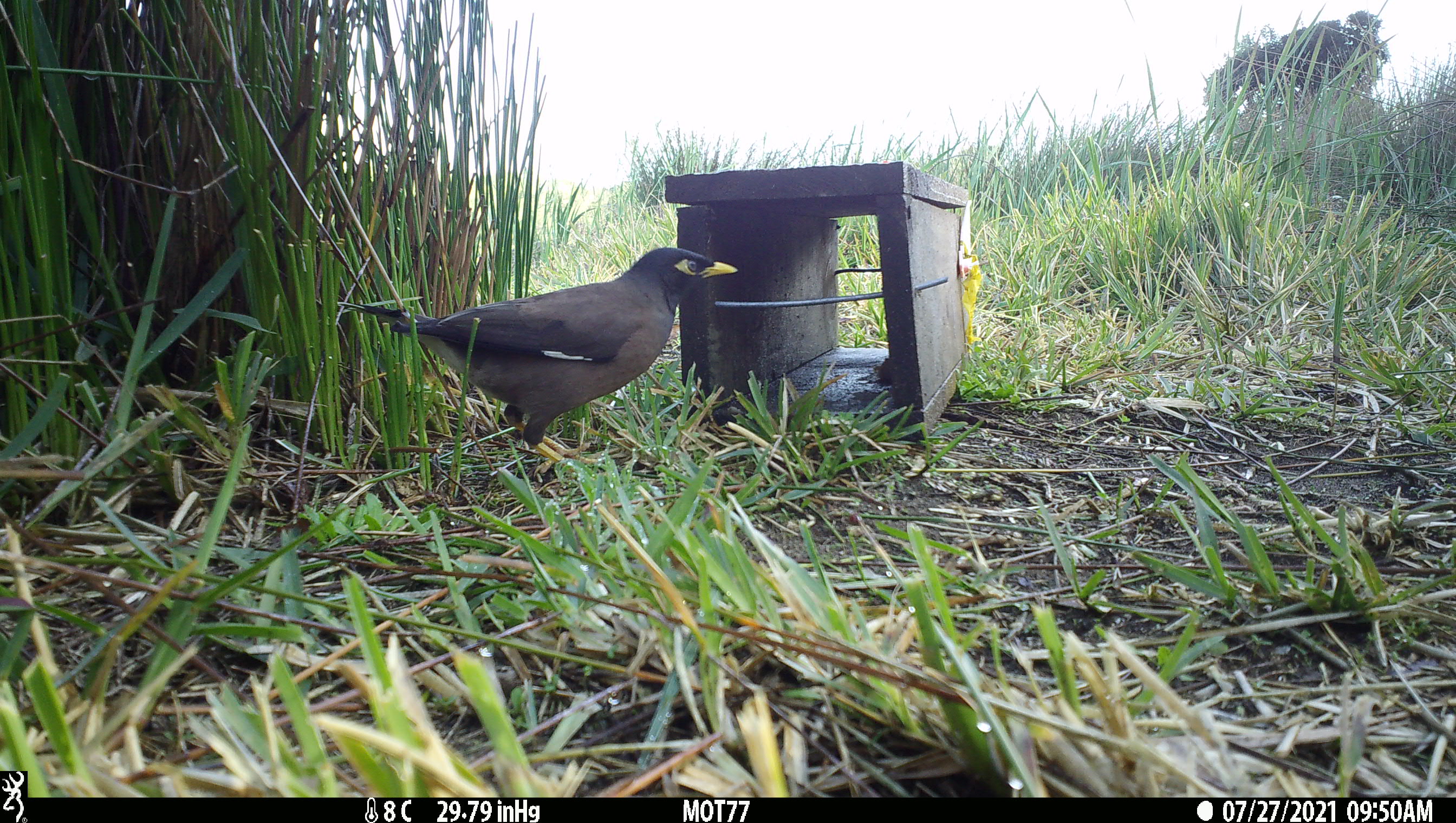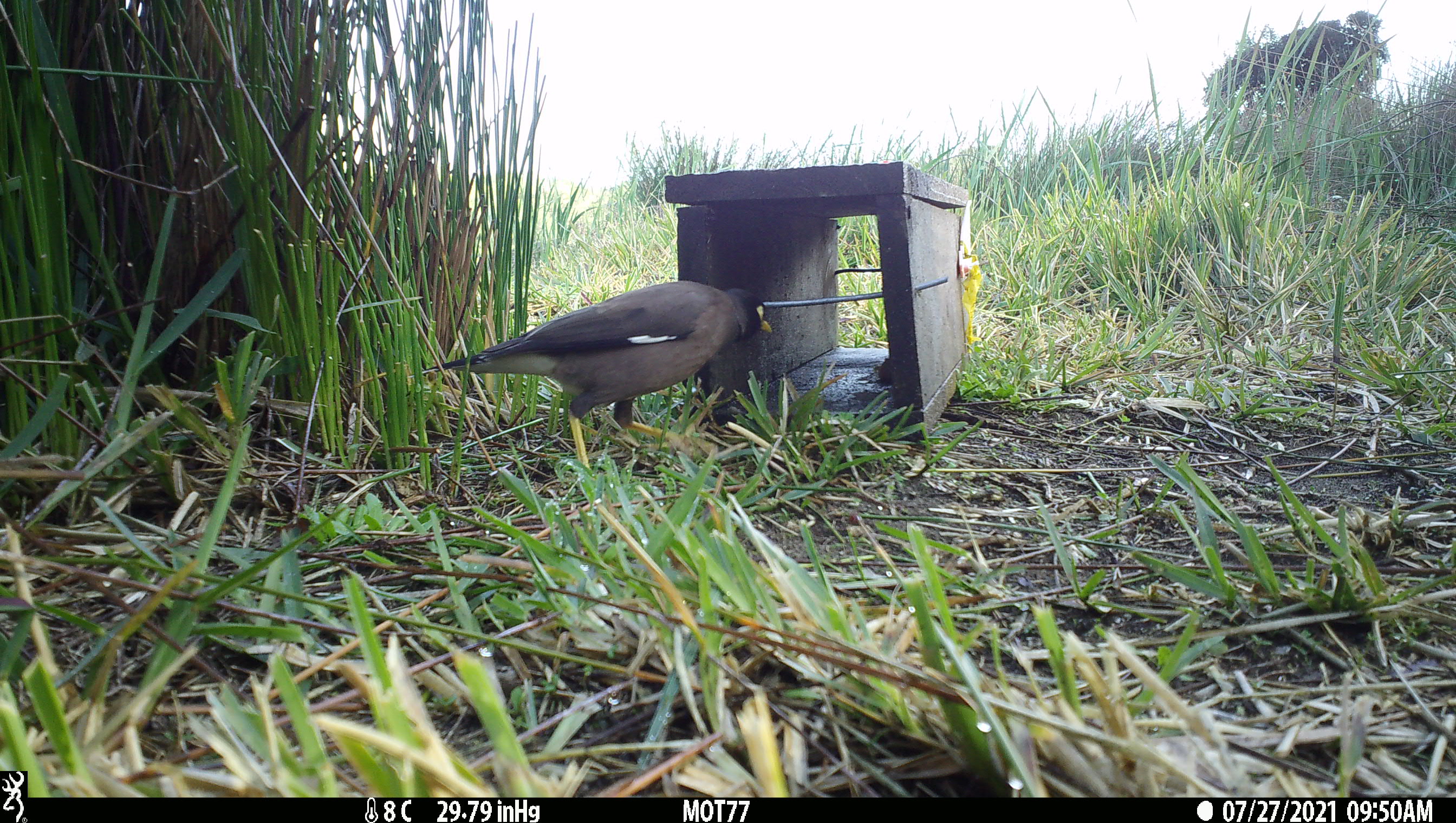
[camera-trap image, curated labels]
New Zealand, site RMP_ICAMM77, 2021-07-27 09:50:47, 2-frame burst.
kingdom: Animalia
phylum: Chordata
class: Aves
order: Passeriformes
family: Sturnidae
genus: Acridotheres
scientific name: Acridotheres tristis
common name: common myna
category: myna